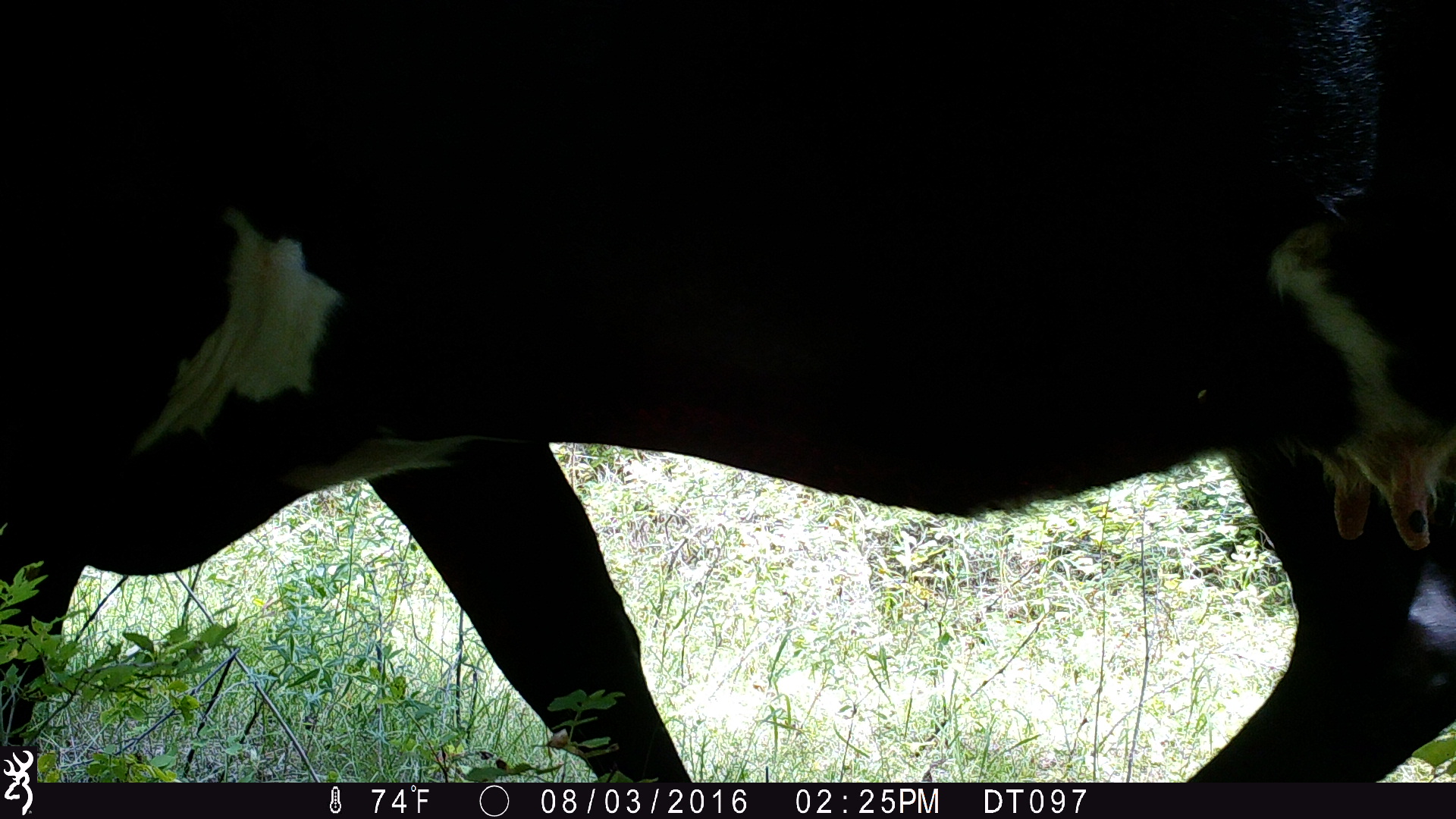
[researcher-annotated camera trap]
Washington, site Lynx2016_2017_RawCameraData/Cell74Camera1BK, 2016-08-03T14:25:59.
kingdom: Animalia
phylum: Chordata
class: Mammalia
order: Artiodactyla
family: Bovidae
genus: Bos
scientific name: Bos taurus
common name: domestic cattle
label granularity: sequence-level